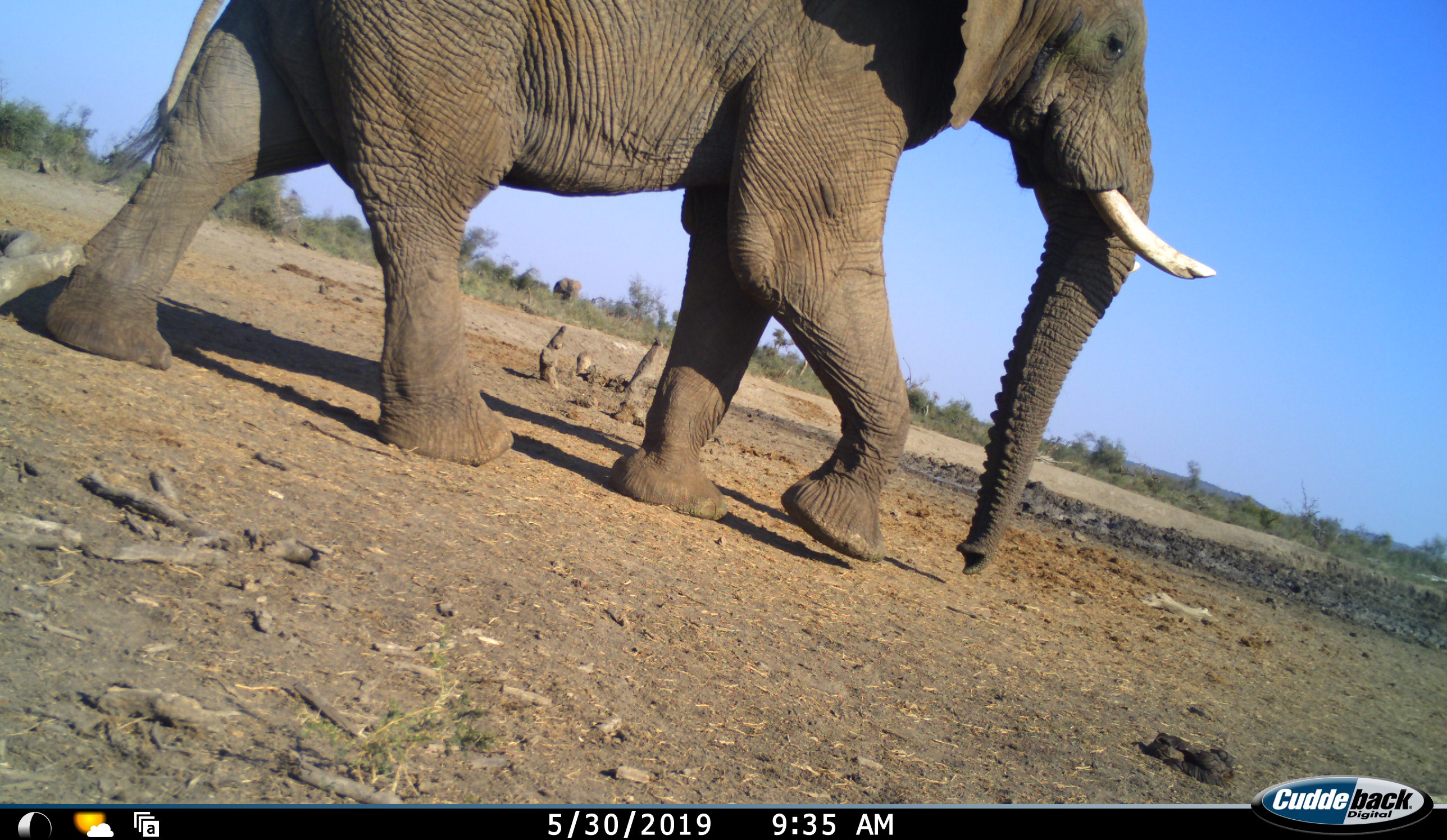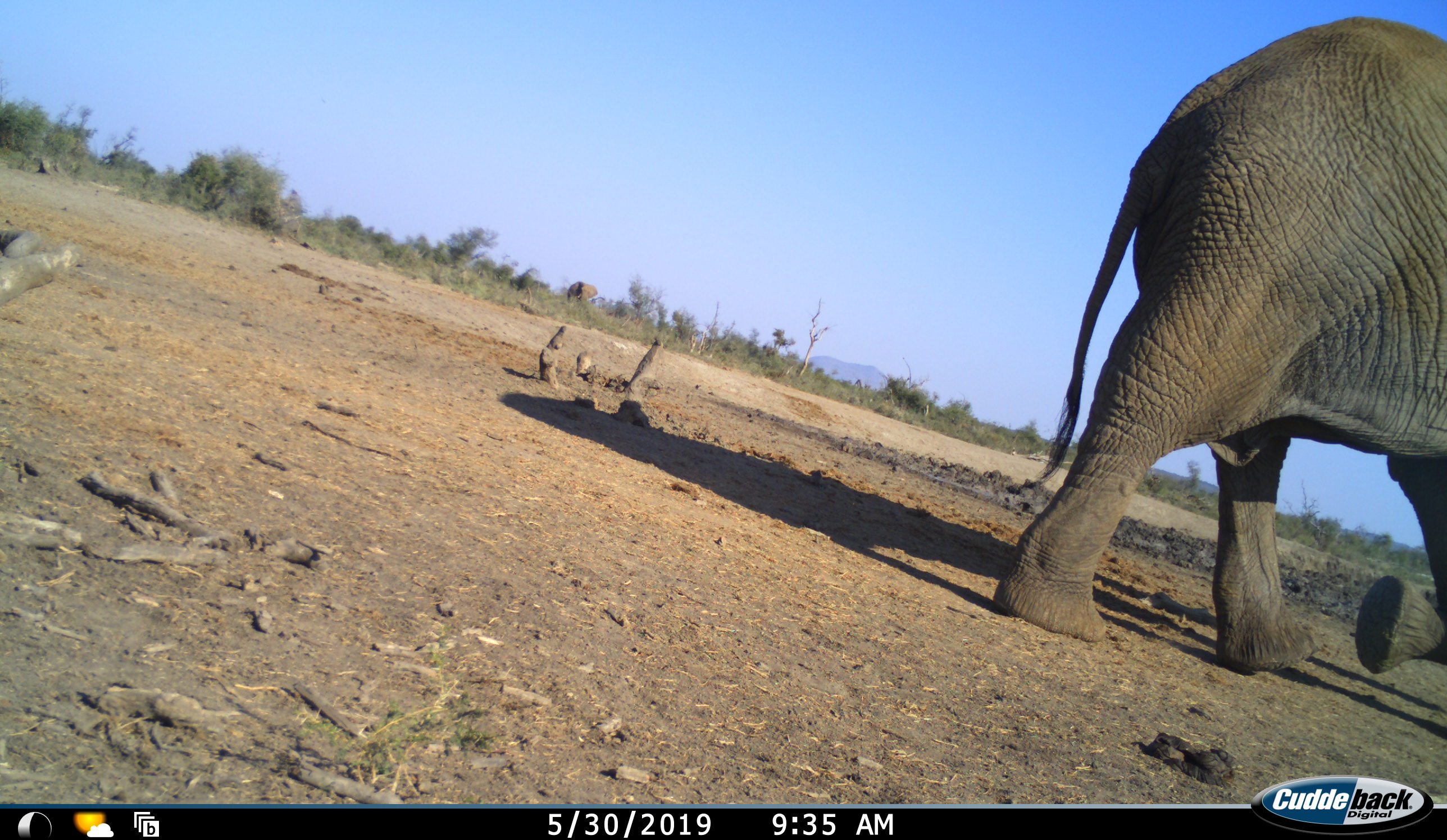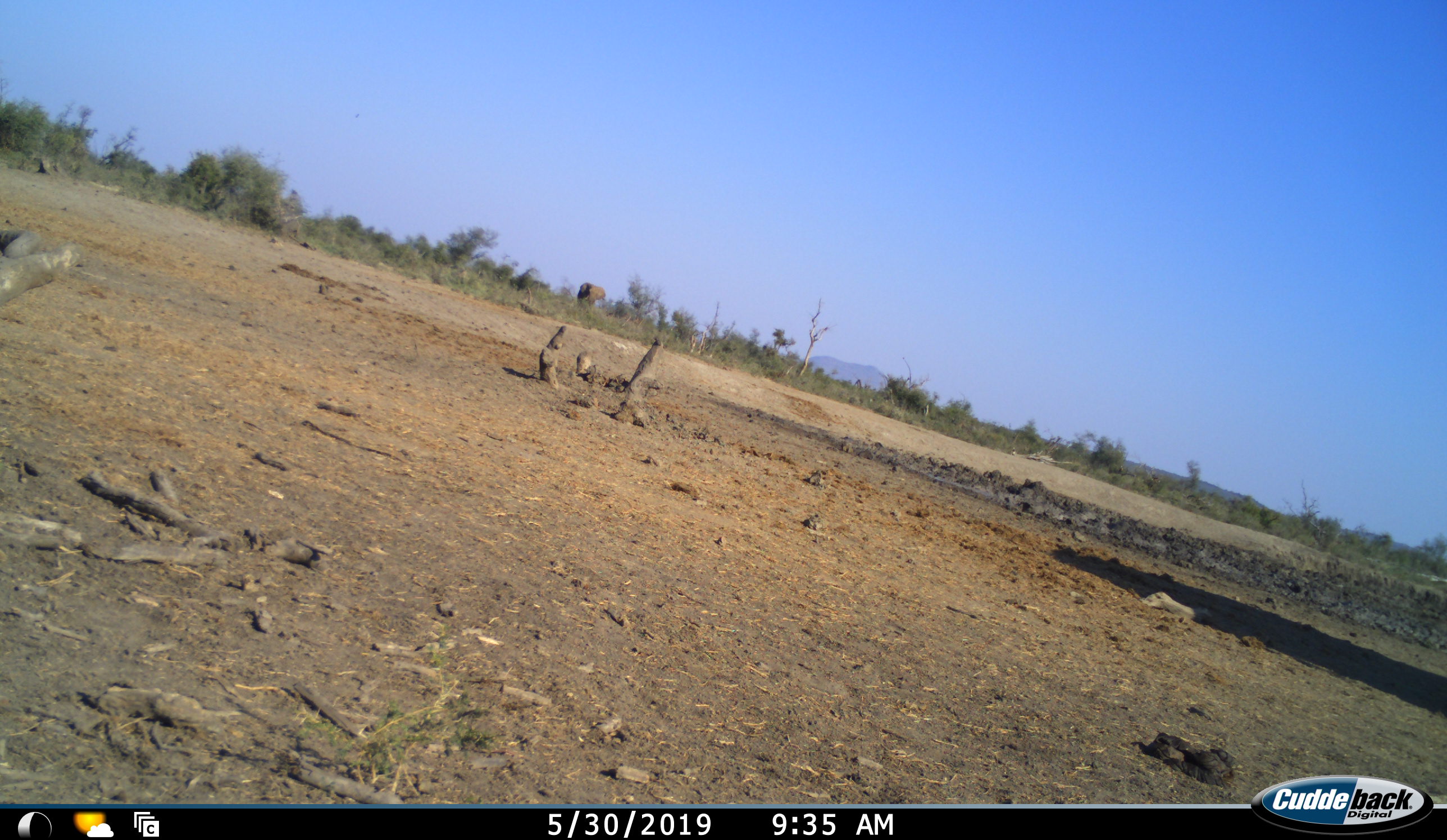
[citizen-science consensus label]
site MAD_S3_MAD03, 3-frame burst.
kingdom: Animalia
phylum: Chordata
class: Mammalia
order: Proboscidea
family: Elephantidae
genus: Loxodonta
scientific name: Loxodonta africana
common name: african bush elephant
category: elephant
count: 2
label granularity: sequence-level